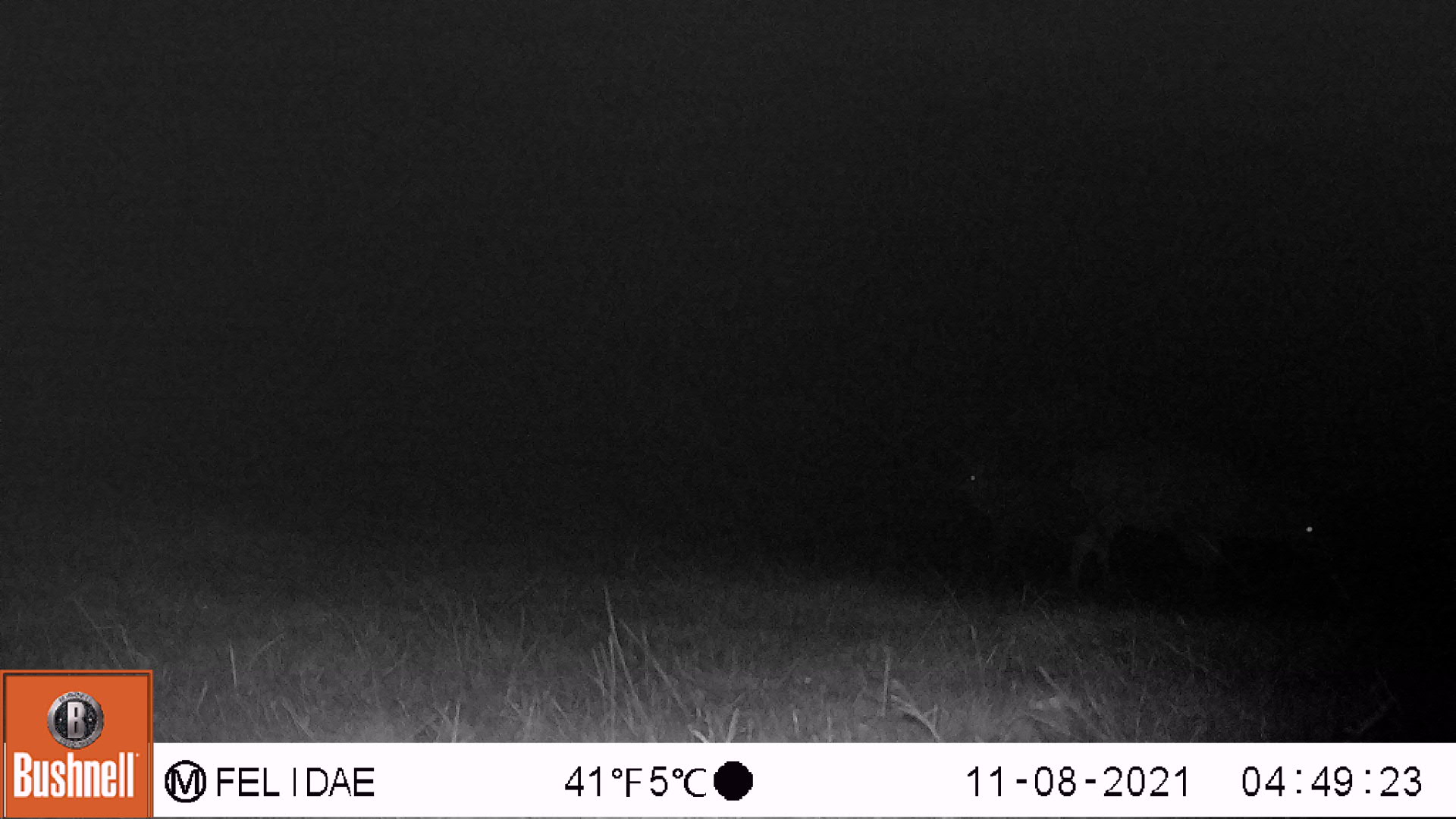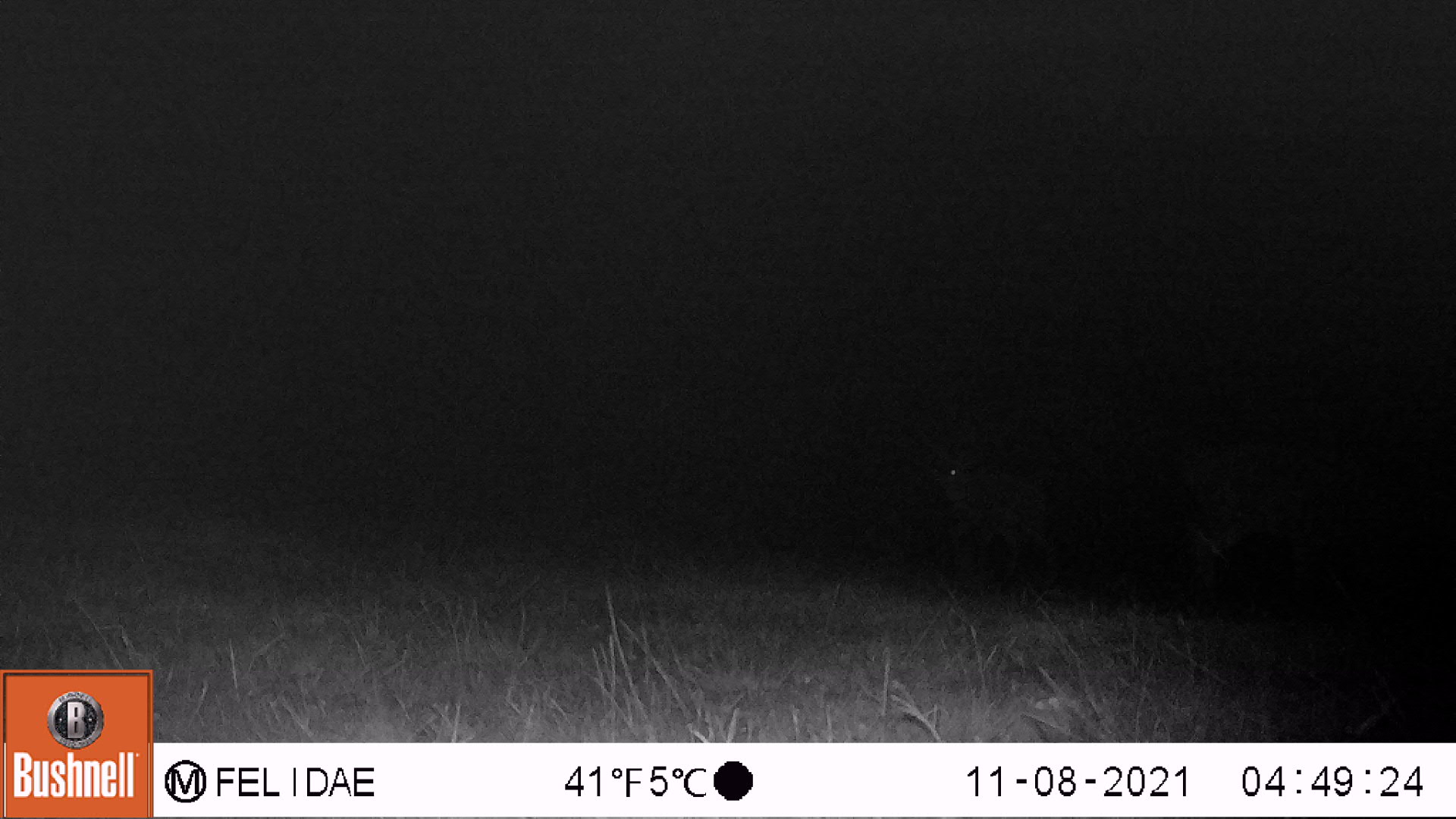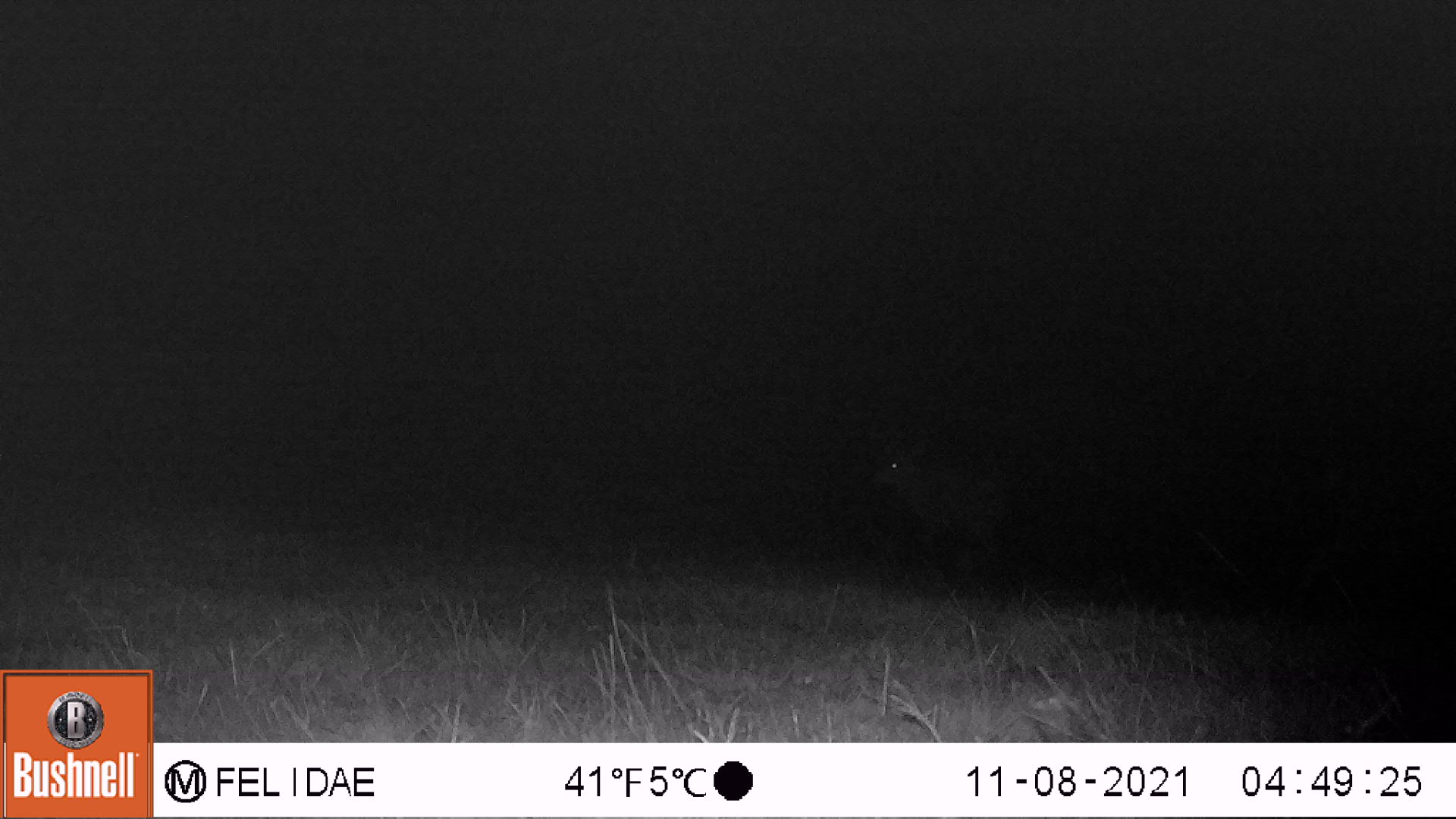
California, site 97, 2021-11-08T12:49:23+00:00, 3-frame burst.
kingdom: Animalia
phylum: Chordata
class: Mammalia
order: Artiodactyla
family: Cervidae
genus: Odocoileus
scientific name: Odocoileus hemionus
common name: mule deer